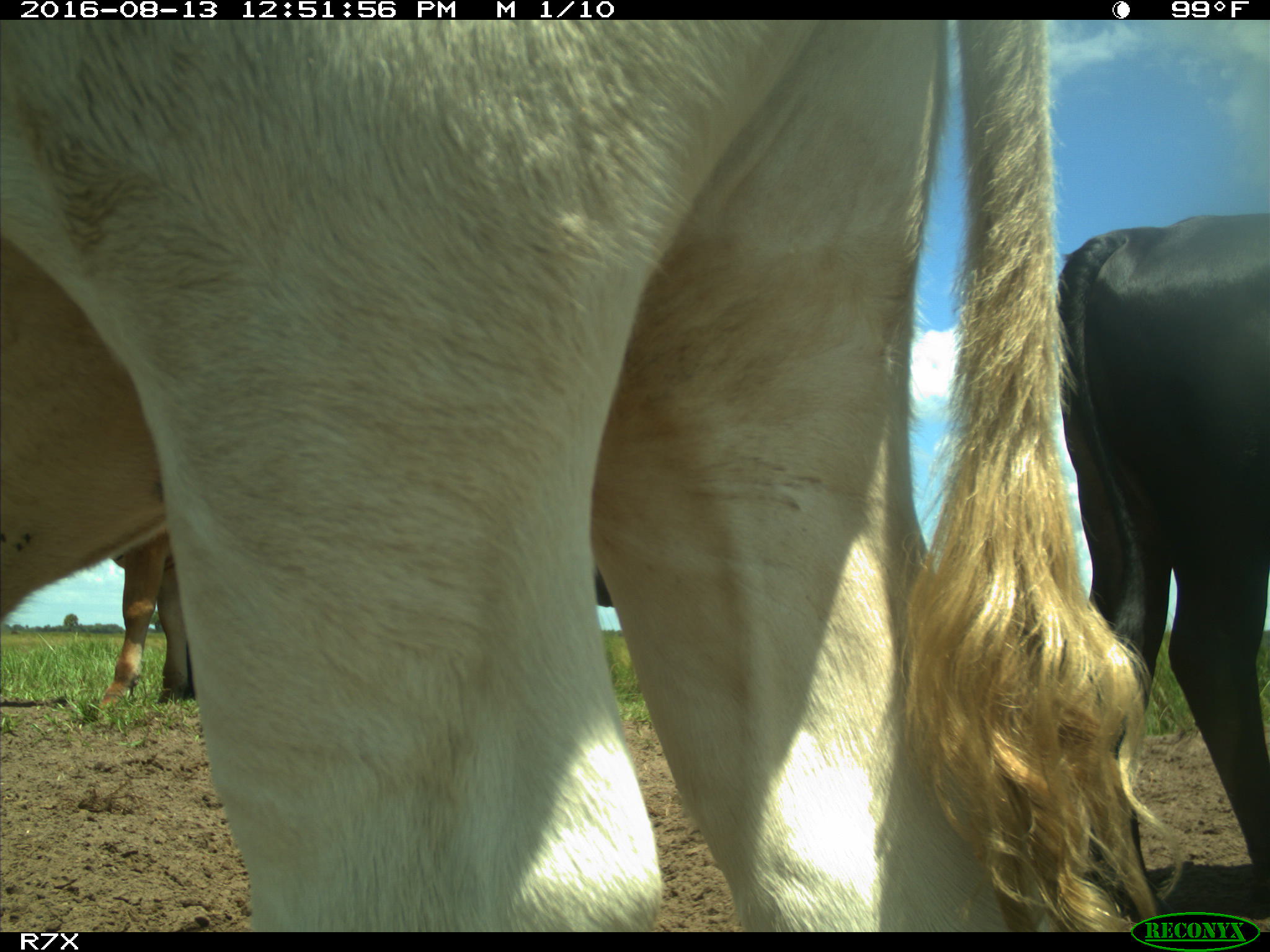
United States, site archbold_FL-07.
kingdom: Animalia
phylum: Chordata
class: Mammalia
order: Artiodactyla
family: Bovidae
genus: Bos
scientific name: Bos taurus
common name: domestic cow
Bos taurus (domestic cow).